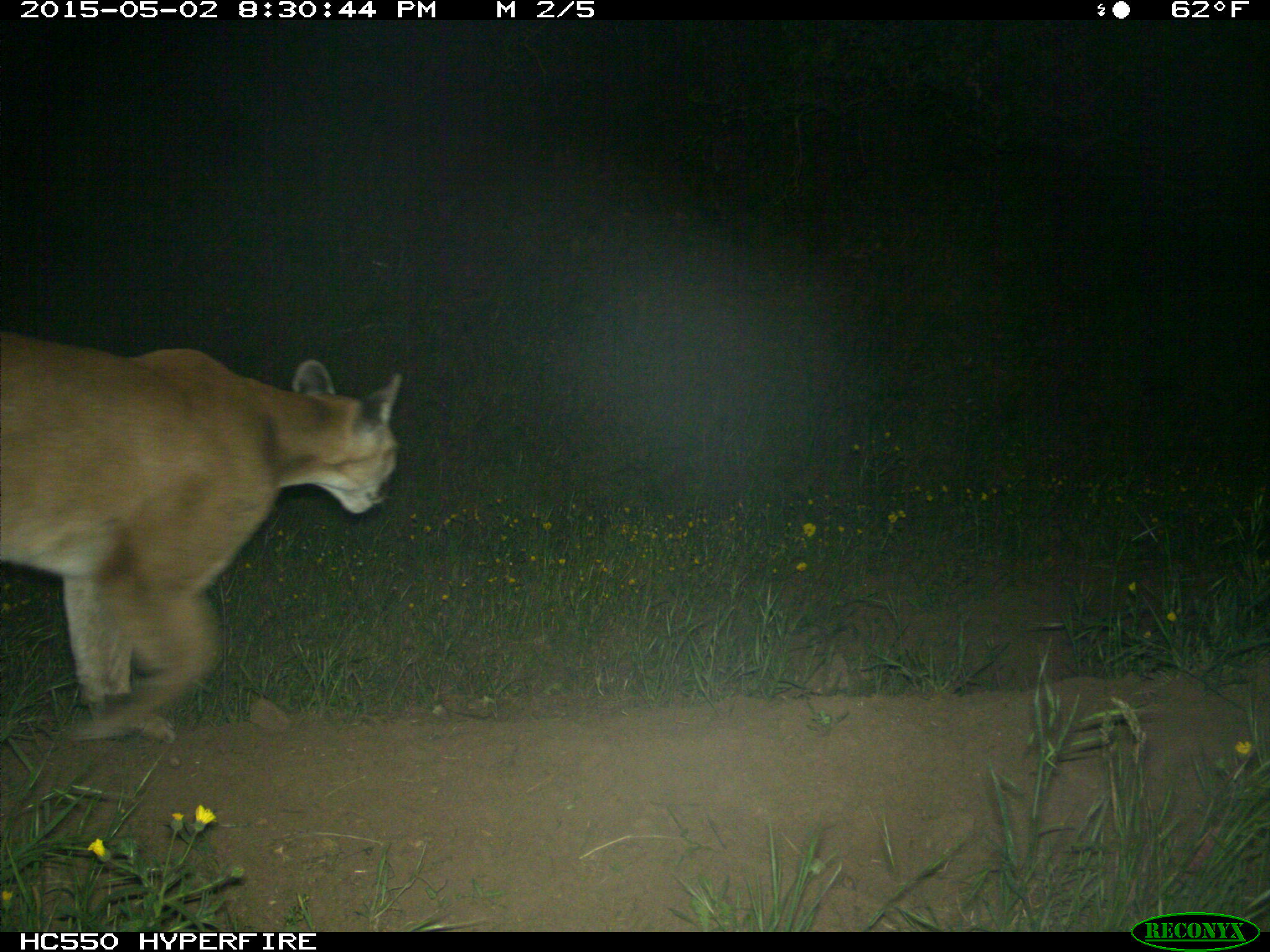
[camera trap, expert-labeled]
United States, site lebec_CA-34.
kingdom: Animalia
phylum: Chordata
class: Mammalia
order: Carnivora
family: Felidae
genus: Puma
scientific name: Puma concolor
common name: mountain lion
Puma concolor (mountain lion).